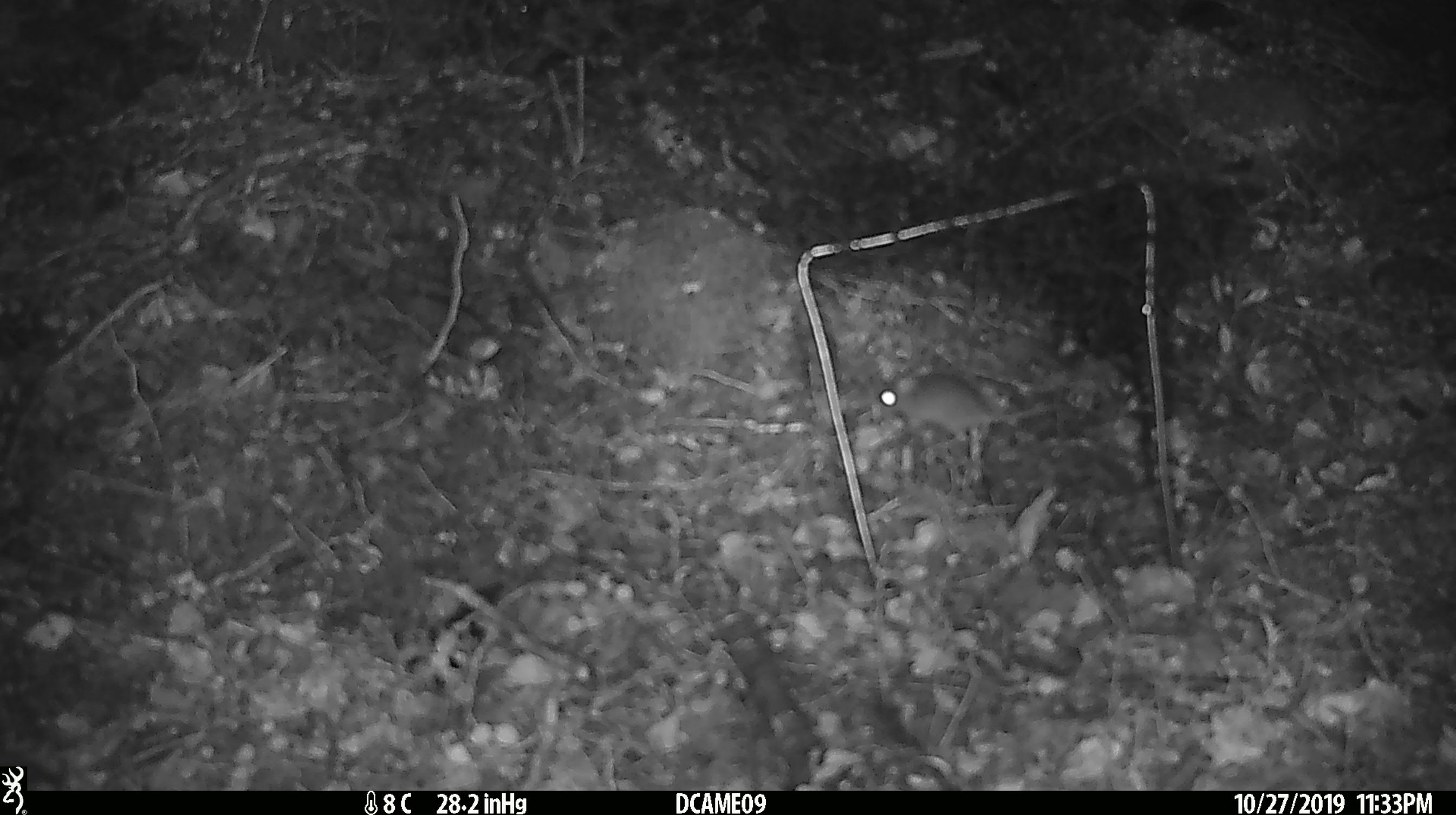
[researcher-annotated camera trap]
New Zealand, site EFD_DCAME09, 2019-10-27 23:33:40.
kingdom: Animalia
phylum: Chordata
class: Mammalia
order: Rodentia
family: Muridae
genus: Mus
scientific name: Mus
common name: mouse